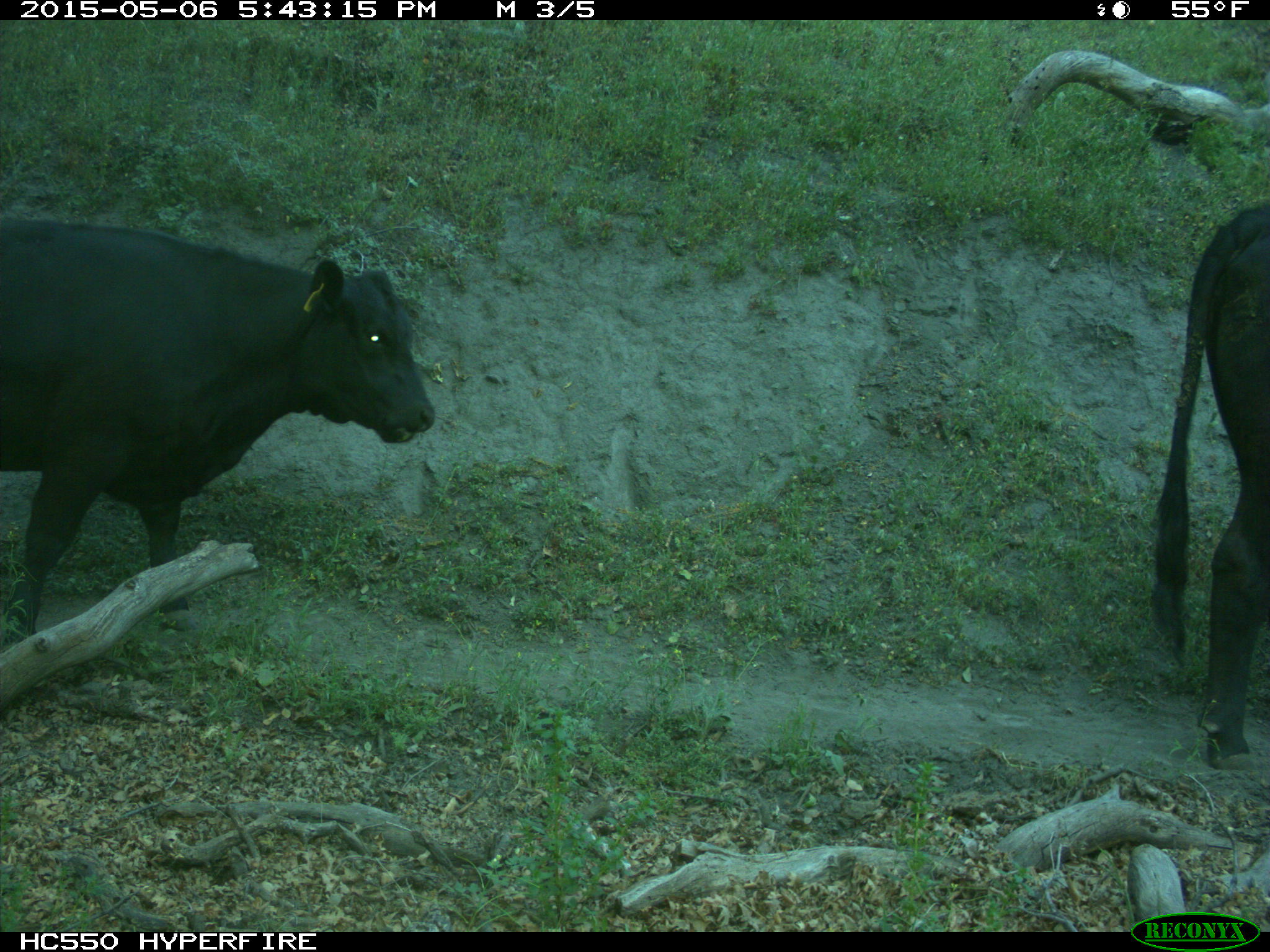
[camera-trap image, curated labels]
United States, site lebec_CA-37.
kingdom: Animalia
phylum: Chordata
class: Mammalia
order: Artiodactyla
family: Bovidae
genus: Bos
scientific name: Bos taurus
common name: domestic cow